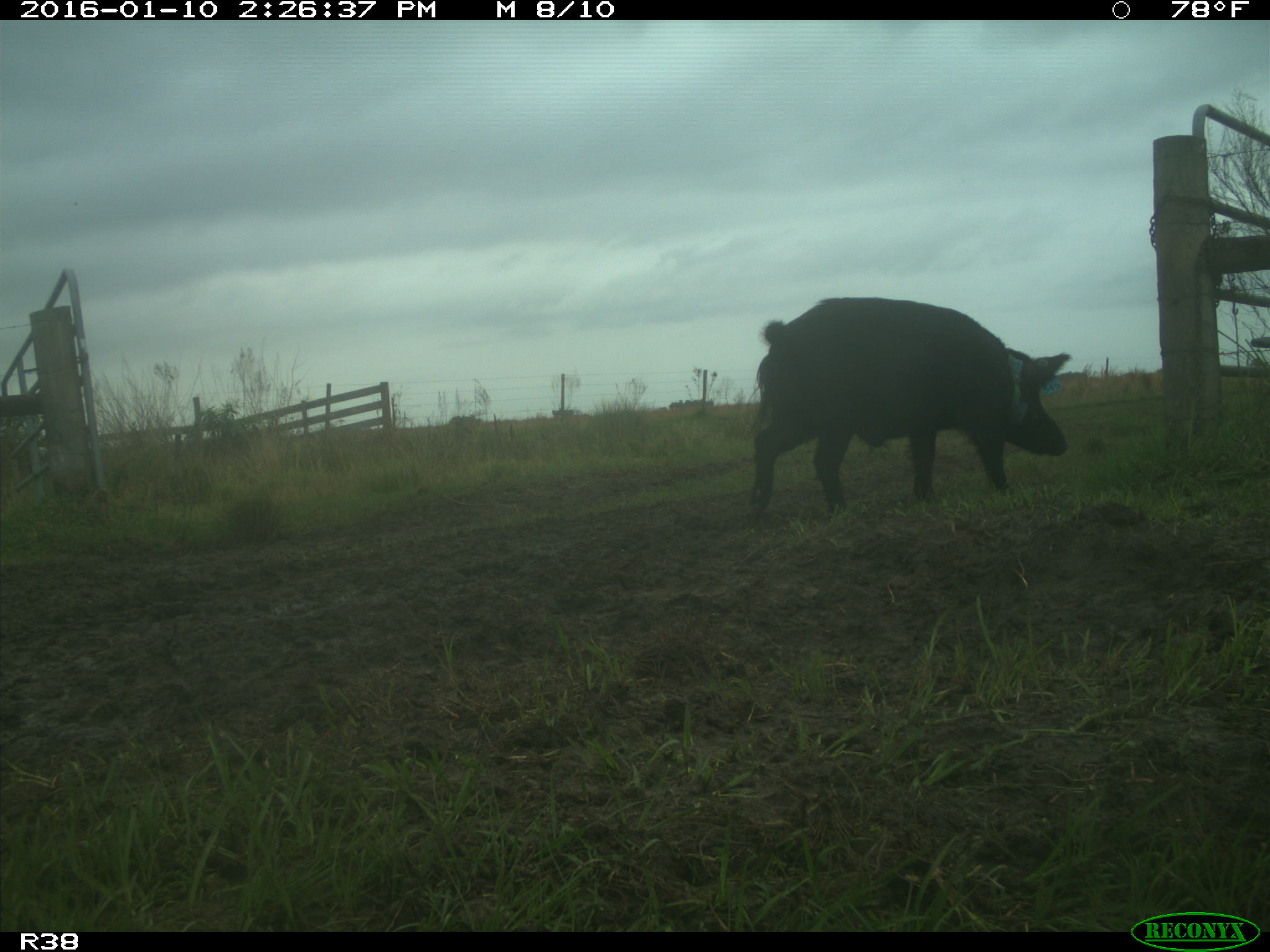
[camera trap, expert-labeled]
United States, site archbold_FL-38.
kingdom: Animalia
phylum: Chordata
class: Mammalia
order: Artiodactyla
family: Suidae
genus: Sus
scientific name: Sus scrofa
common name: wild boar